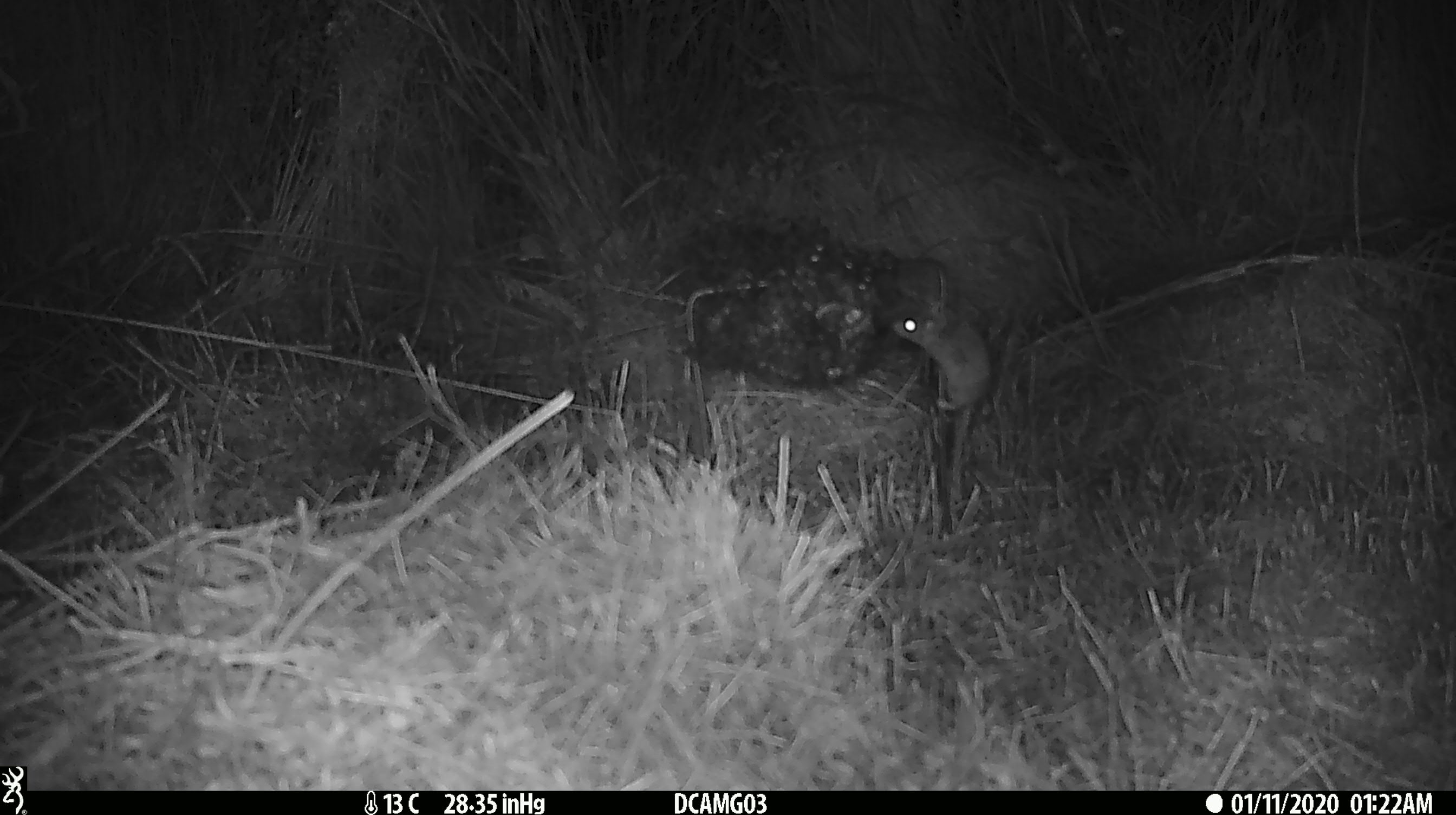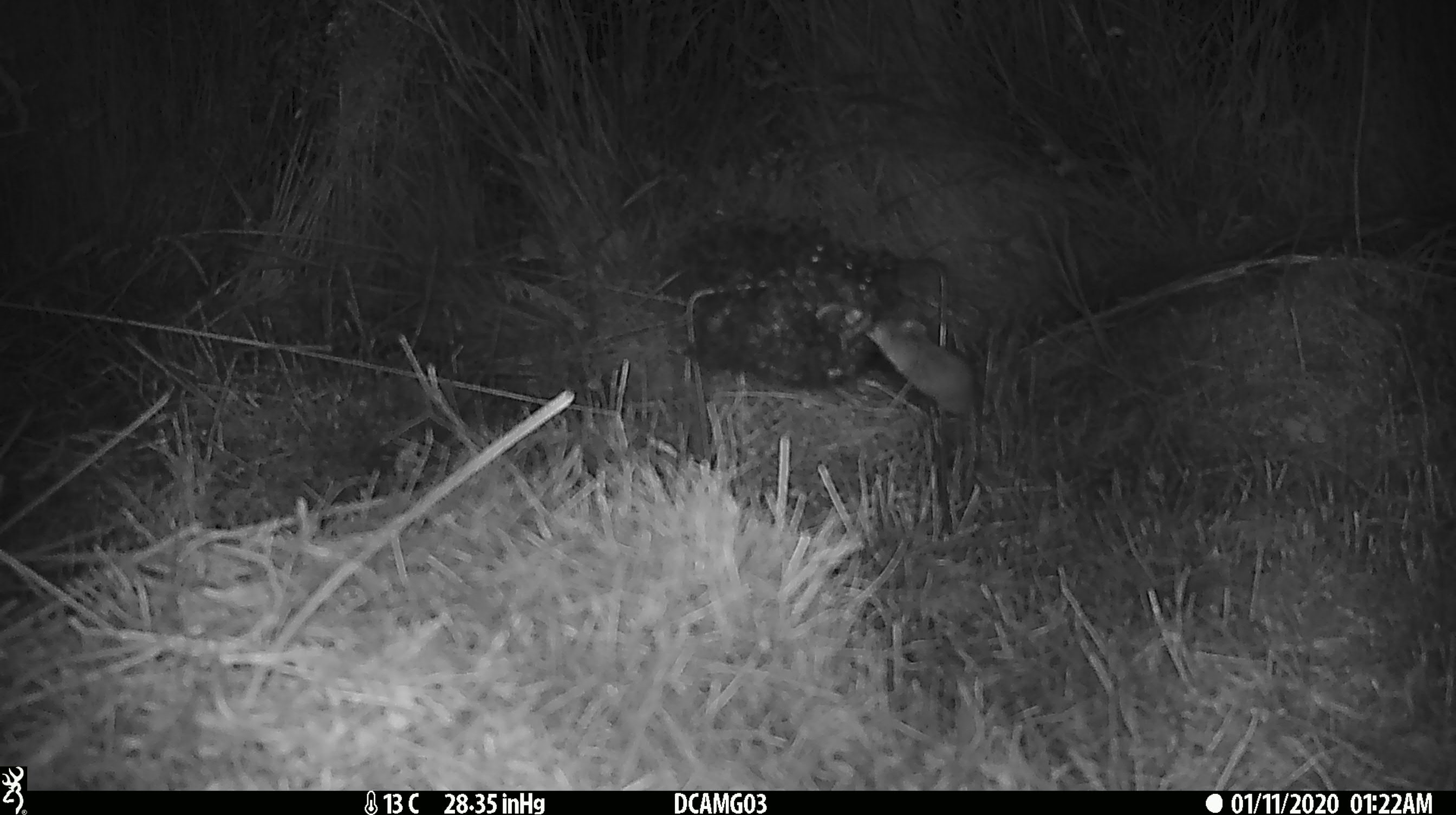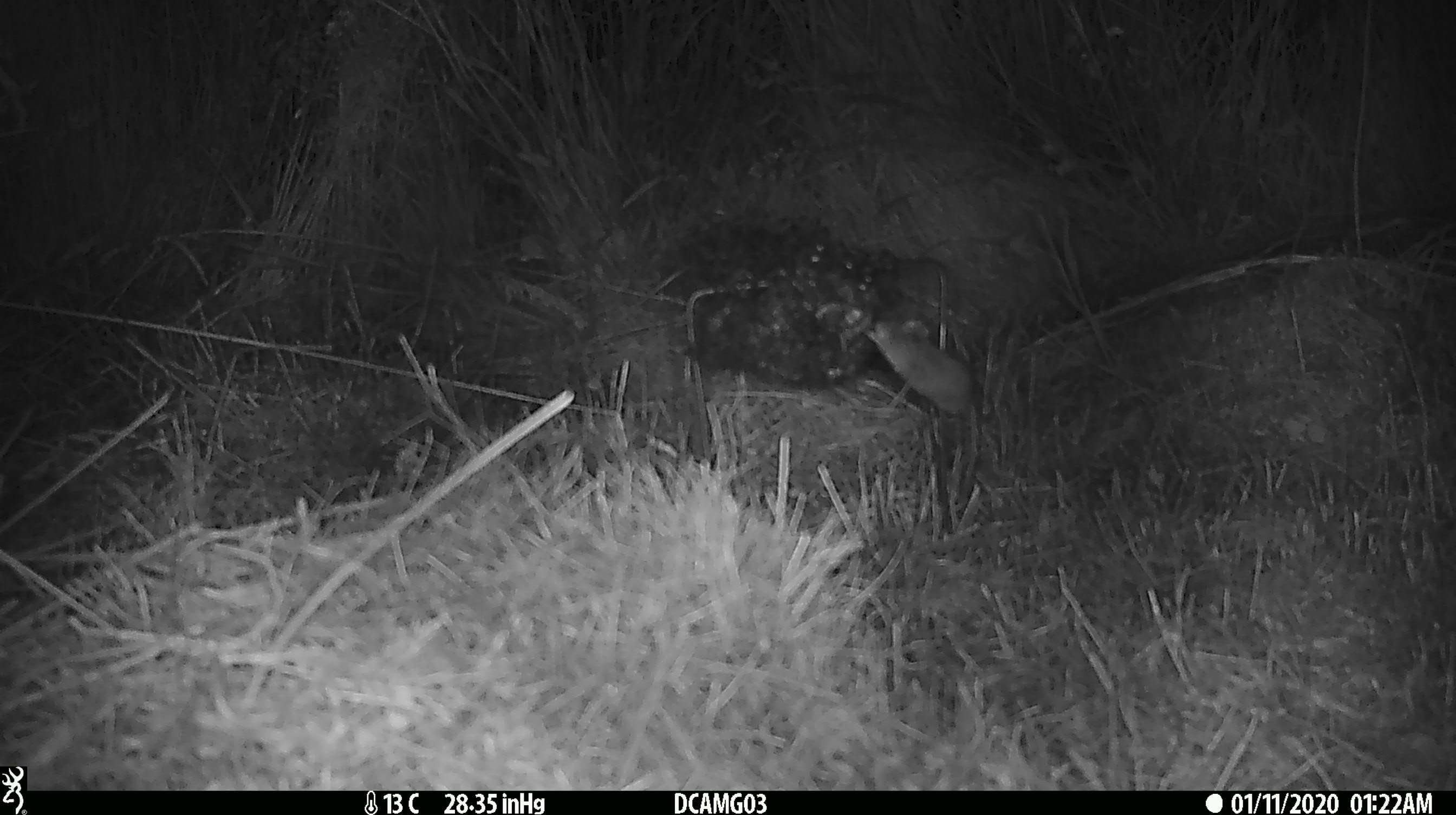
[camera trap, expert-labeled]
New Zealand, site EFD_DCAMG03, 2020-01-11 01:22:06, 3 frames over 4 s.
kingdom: Animalia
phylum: Chordata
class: Mammalia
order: Rodentia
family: Muridae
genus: Mus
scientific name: Mus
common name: mouse